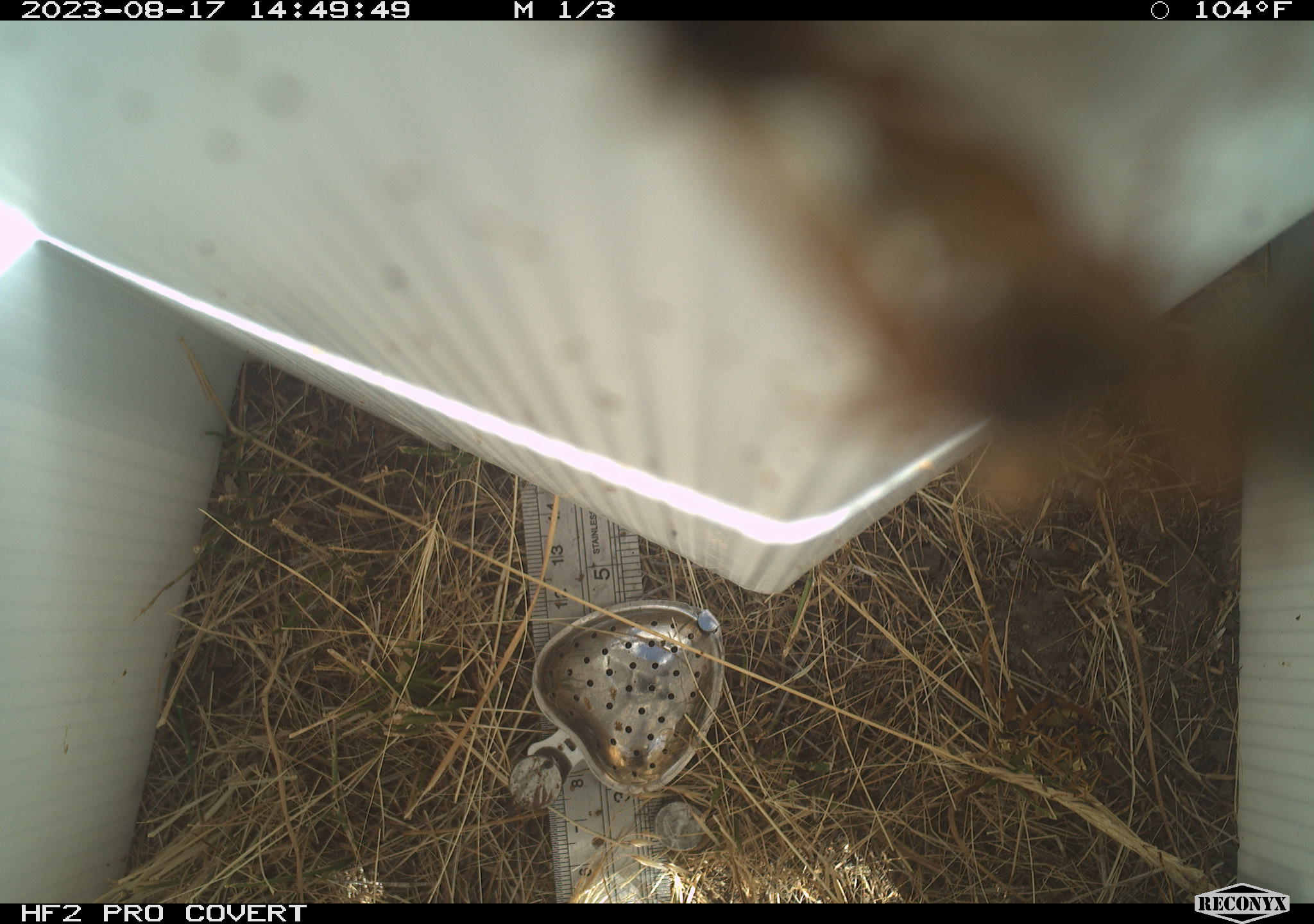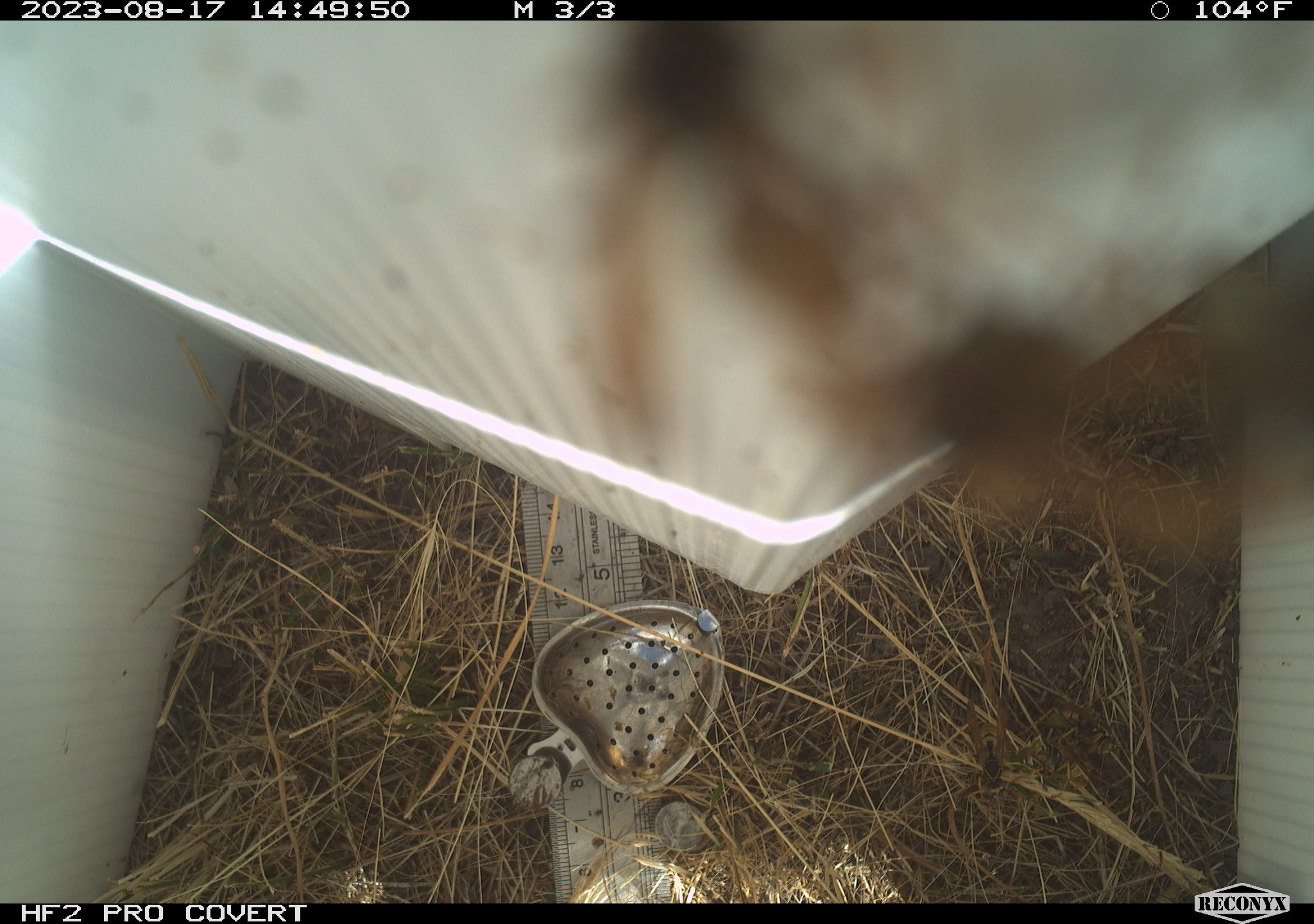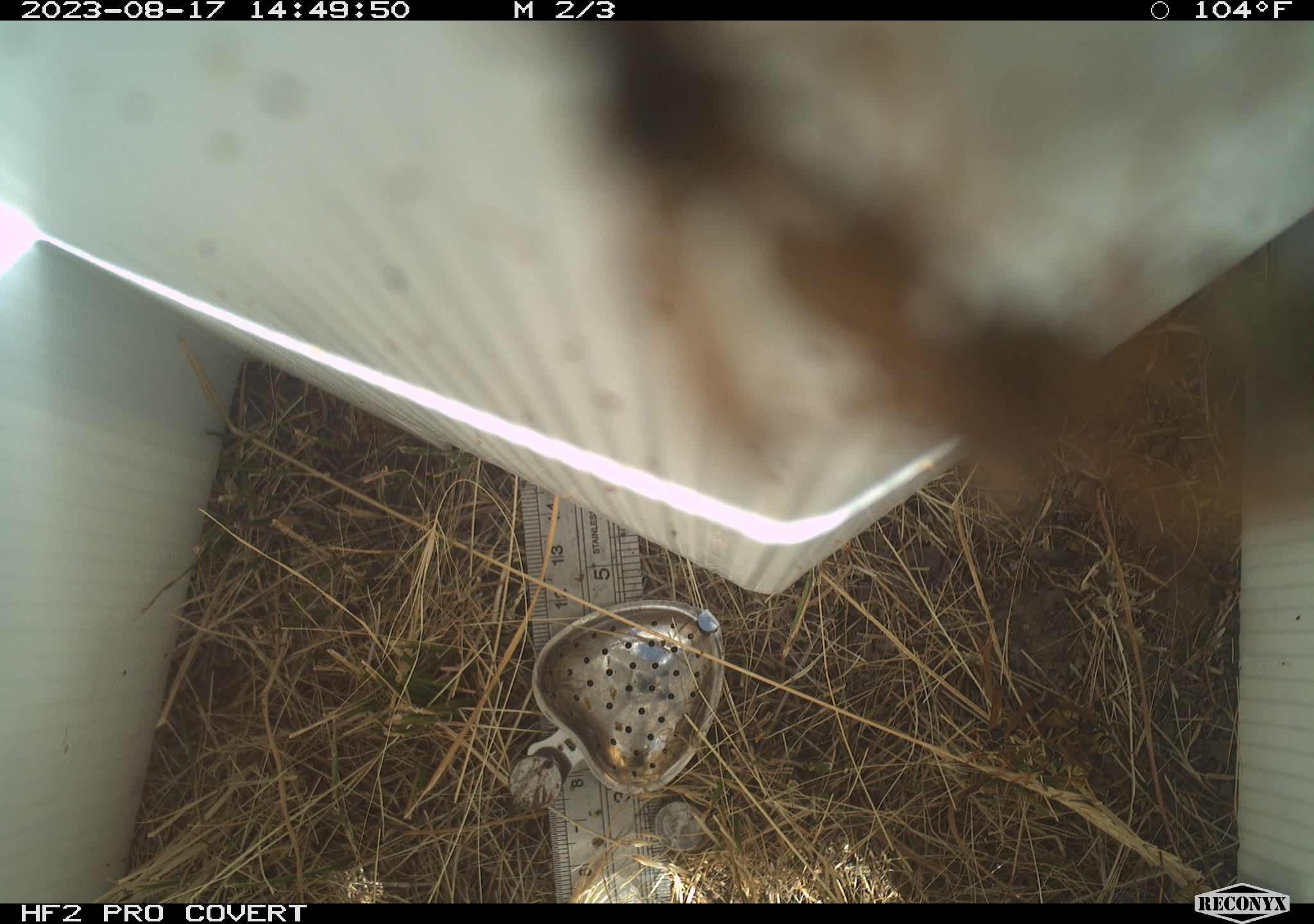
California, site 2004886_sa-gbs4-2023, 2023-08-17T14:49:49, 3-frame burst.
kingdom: Animalia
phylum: Arthropoda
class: Insecta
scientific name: Insecta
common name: insect